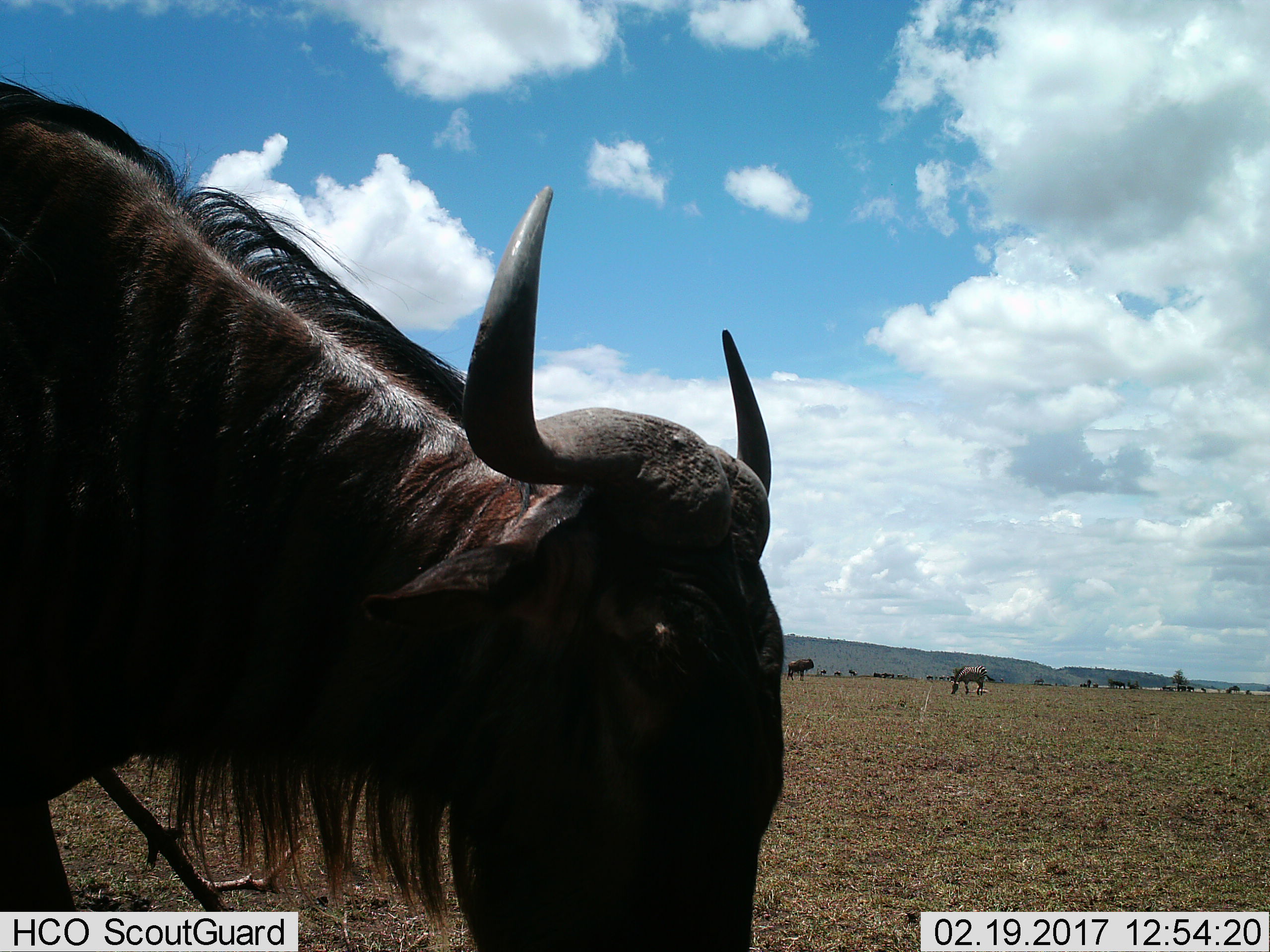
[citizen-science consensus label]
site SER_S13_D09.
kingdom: Animalia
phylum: Chordata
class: Mammalia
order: Artiodactyla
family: Bovidae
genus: Connochaetes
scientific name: Connochaetes taurinus taurinus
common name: blue wildebeest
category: wildebeestblue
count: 2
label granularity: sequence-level